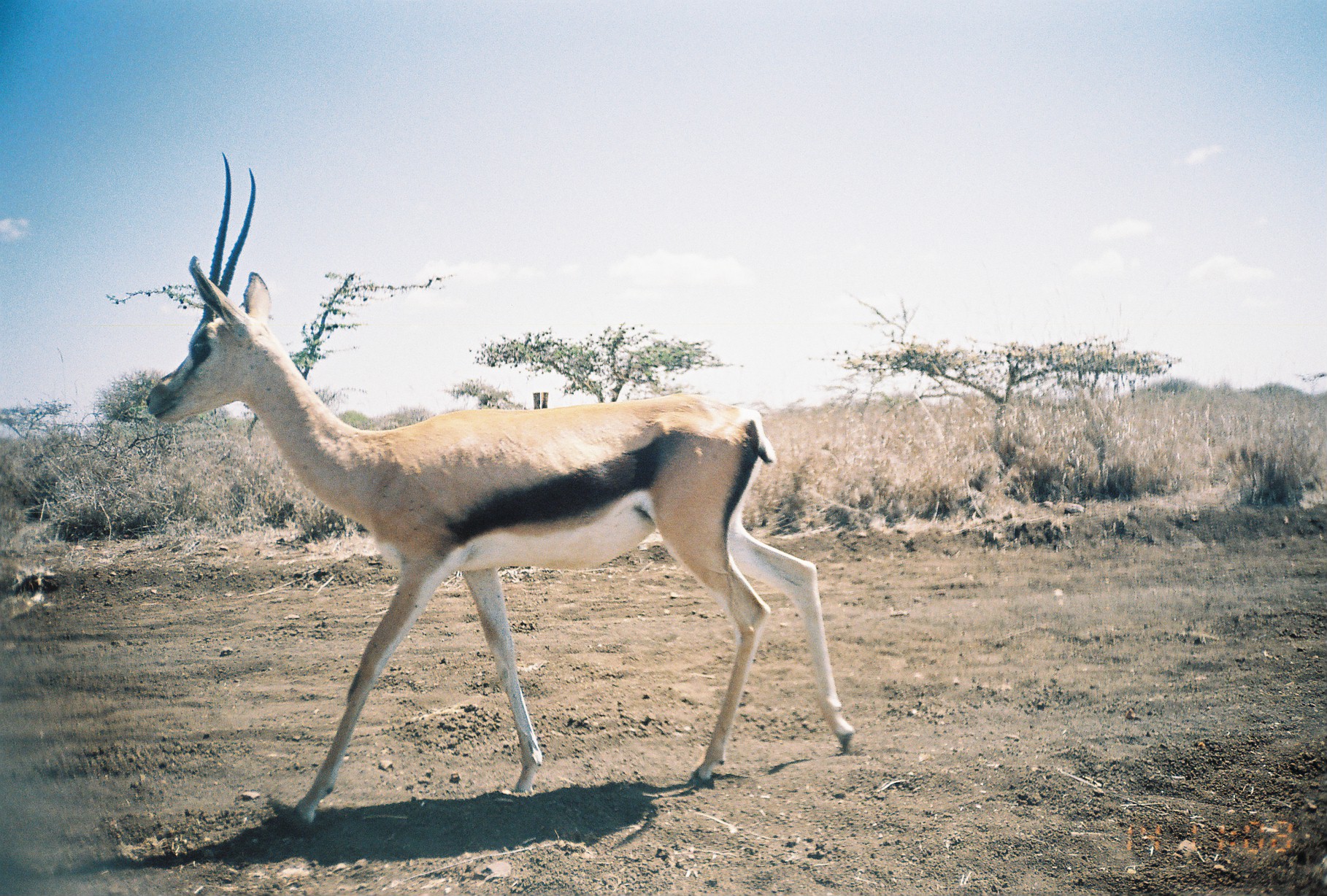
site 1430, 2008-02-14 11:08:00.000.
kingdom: Animalia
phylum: Chordata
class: Mammalia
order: Artiodactyla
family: Bovidae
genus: Nanger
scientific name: Nanger granti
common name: grant's gazelle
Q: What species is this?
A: Nanger granti (grant's gazelle).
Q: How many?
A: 1.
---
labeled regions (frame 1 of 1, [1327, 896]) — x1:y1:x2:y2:
nanger granti: 145:150:854:819